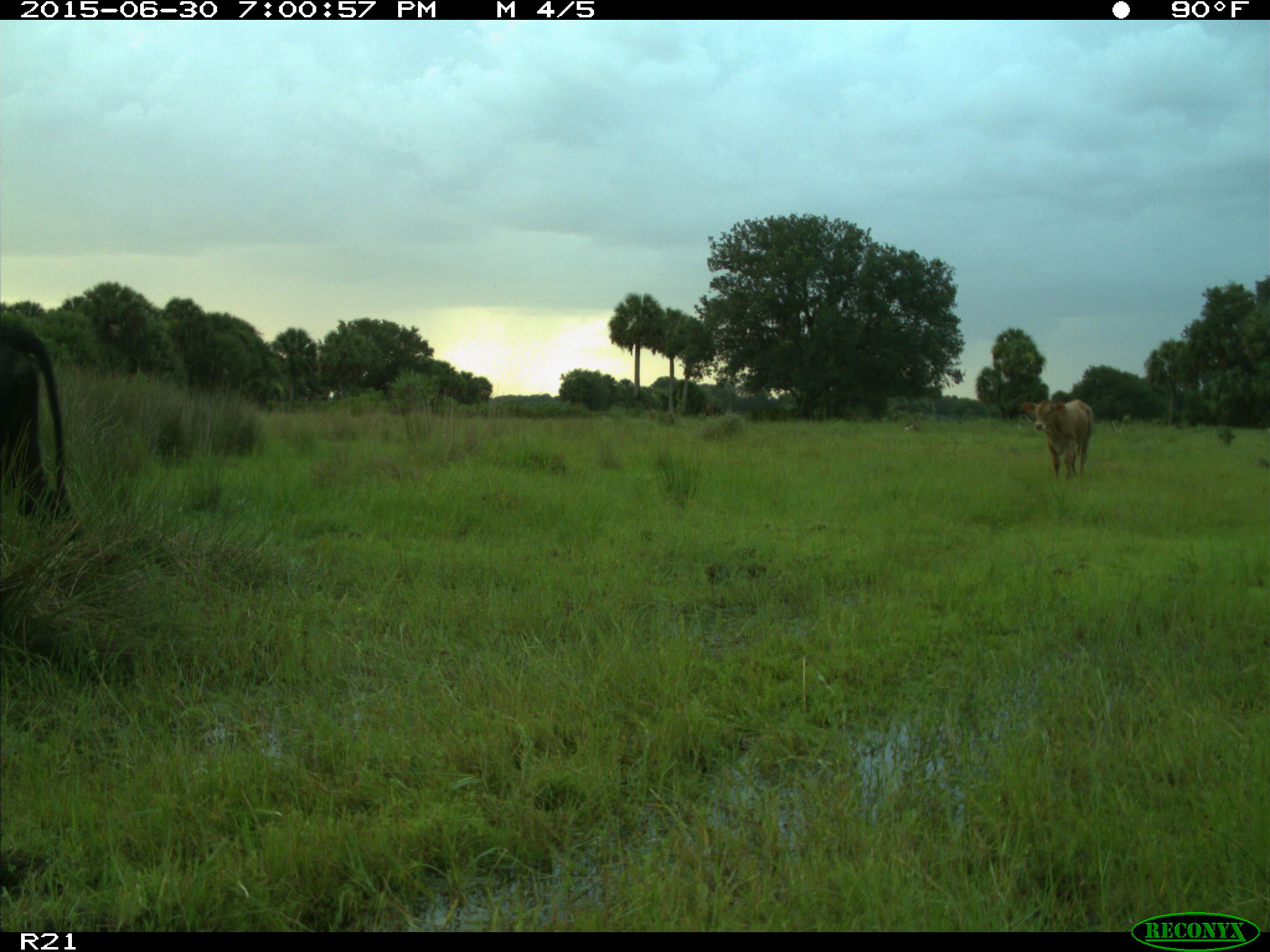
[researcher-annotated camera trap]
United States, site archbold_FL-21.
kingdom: Animalia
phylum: Chordata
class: Mammalia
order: Artiodactyla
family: Bovidae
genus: Bos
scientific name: Bos taurus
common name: domestic cow